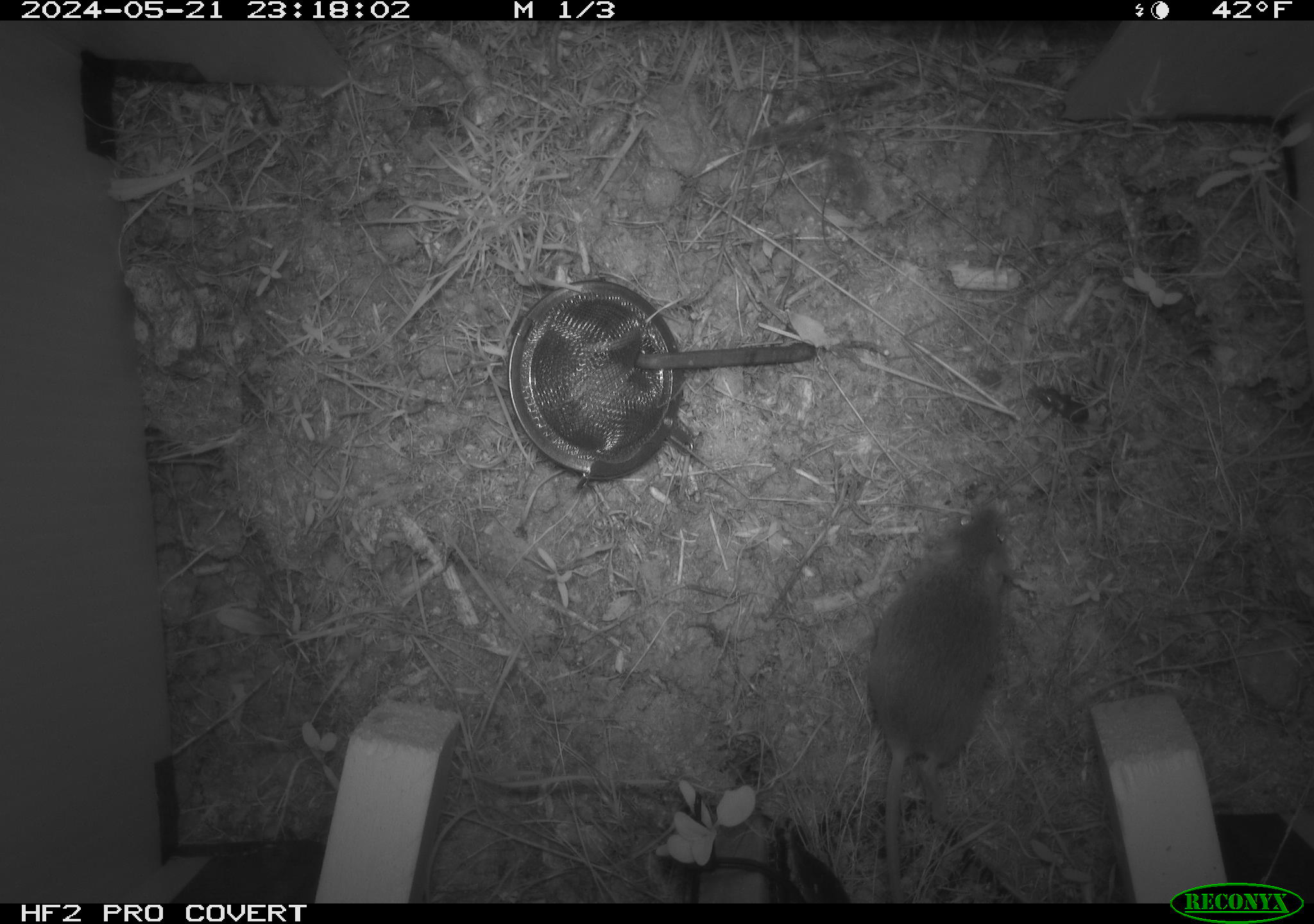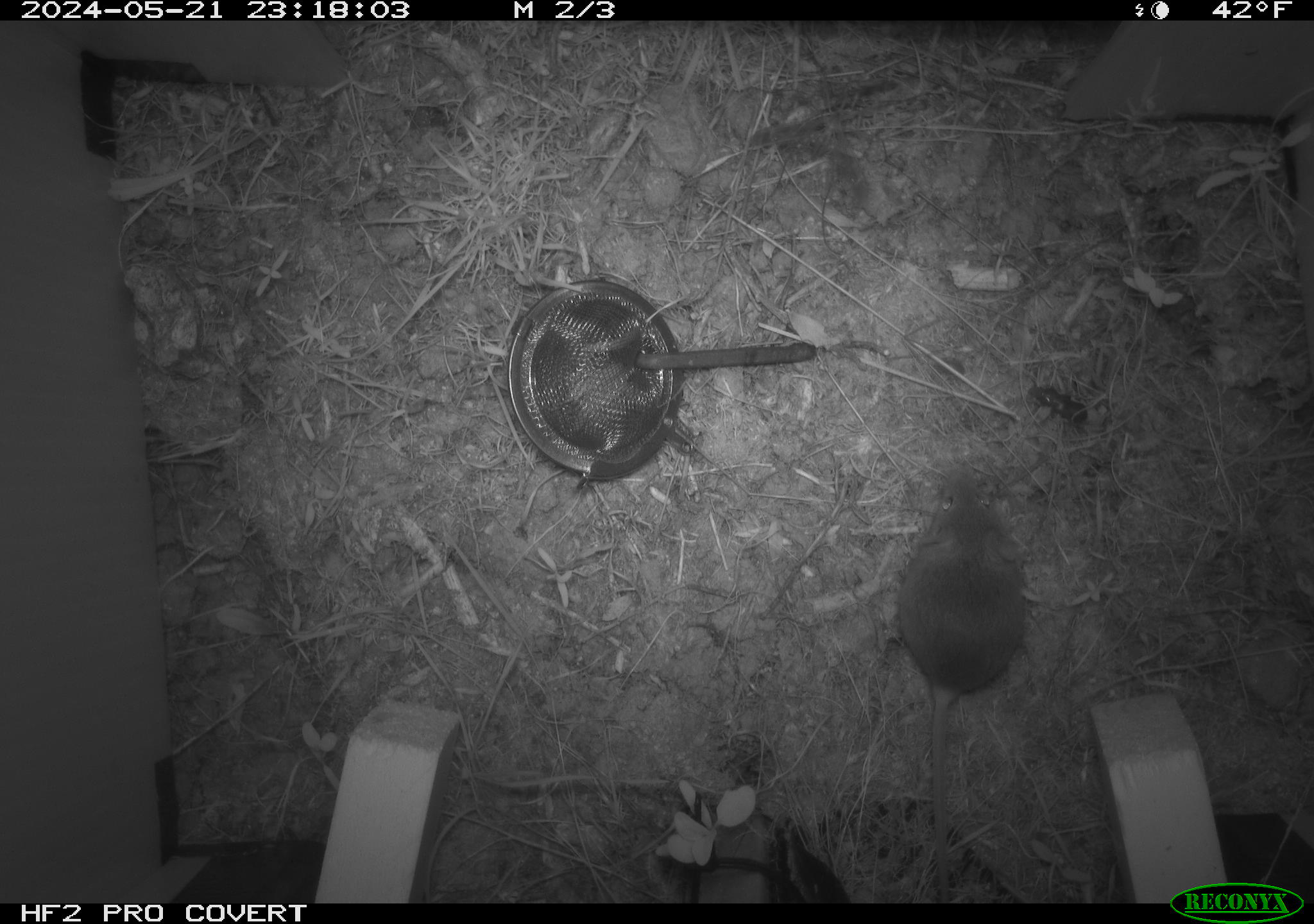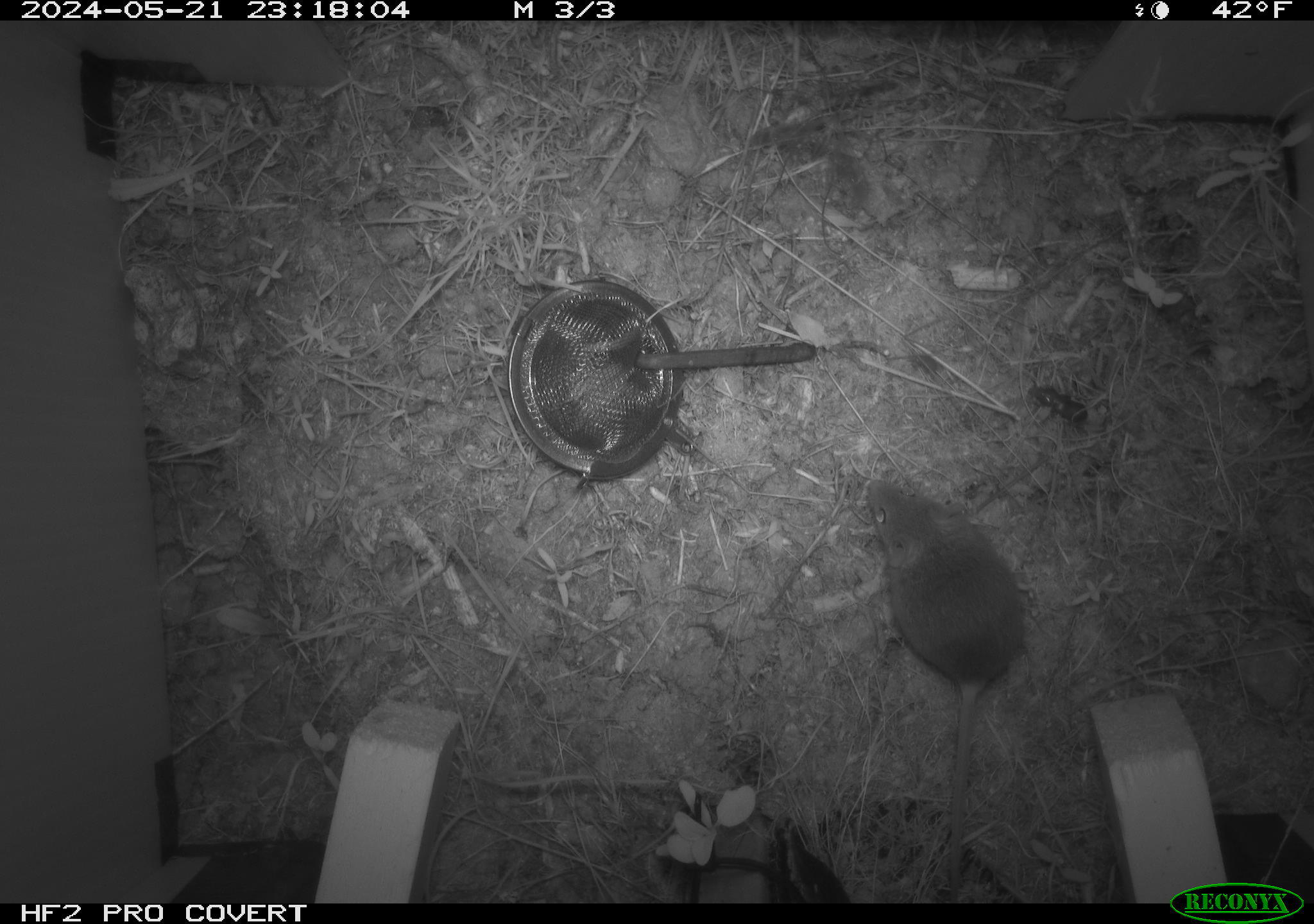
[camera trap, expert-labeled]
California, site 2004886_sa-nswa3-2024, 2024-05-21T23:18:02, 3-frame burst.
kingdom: Animalia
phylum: Chordata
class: Mammalia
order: Rodentia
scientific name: Rodentia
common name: rodent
Rodent (Rodentia).